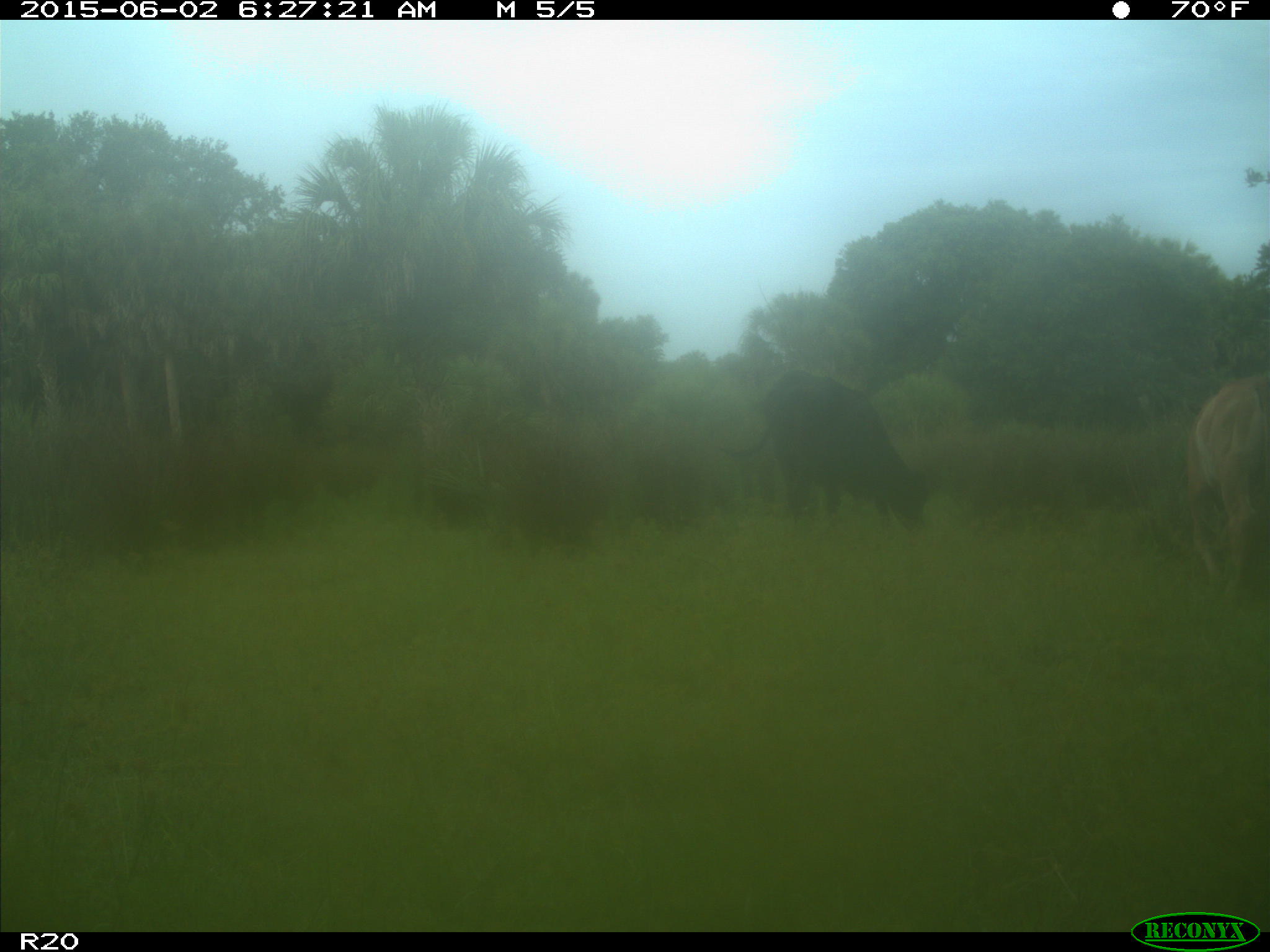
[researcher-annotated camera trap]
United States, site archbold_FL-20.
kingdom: Animalia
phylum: Chordata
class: Mammalia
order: Artiodactyla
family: Bovidae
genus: Bos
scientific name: Bos taurus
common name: domestic cow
Bos taurus (domestic cow).